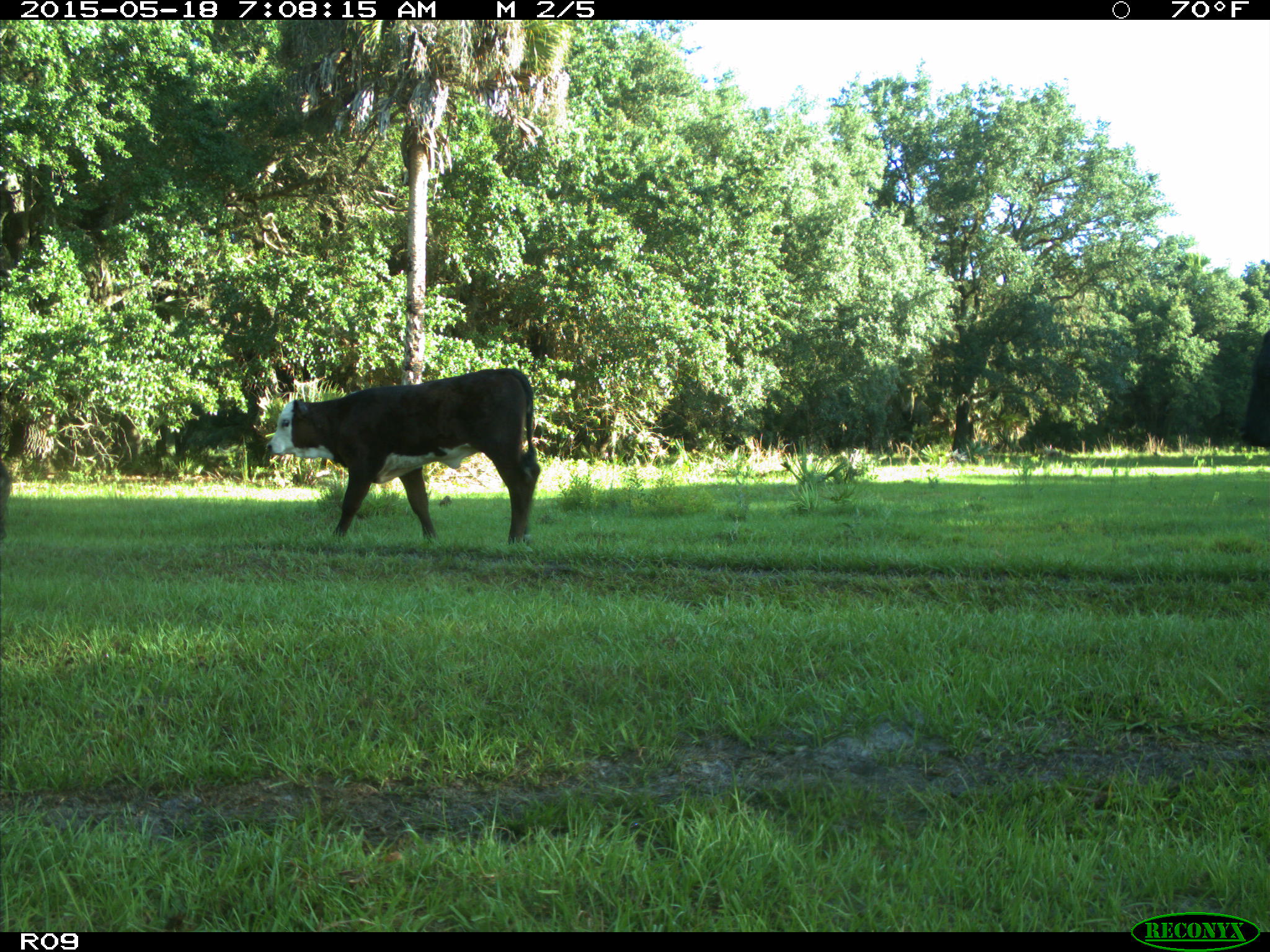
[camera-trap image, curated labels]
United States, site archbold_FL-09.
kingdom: Animalia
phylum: Chordata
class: Mammalia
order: Artiodactyla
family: Bovidae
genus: Bos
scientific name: Bos taurus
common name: domestic cow